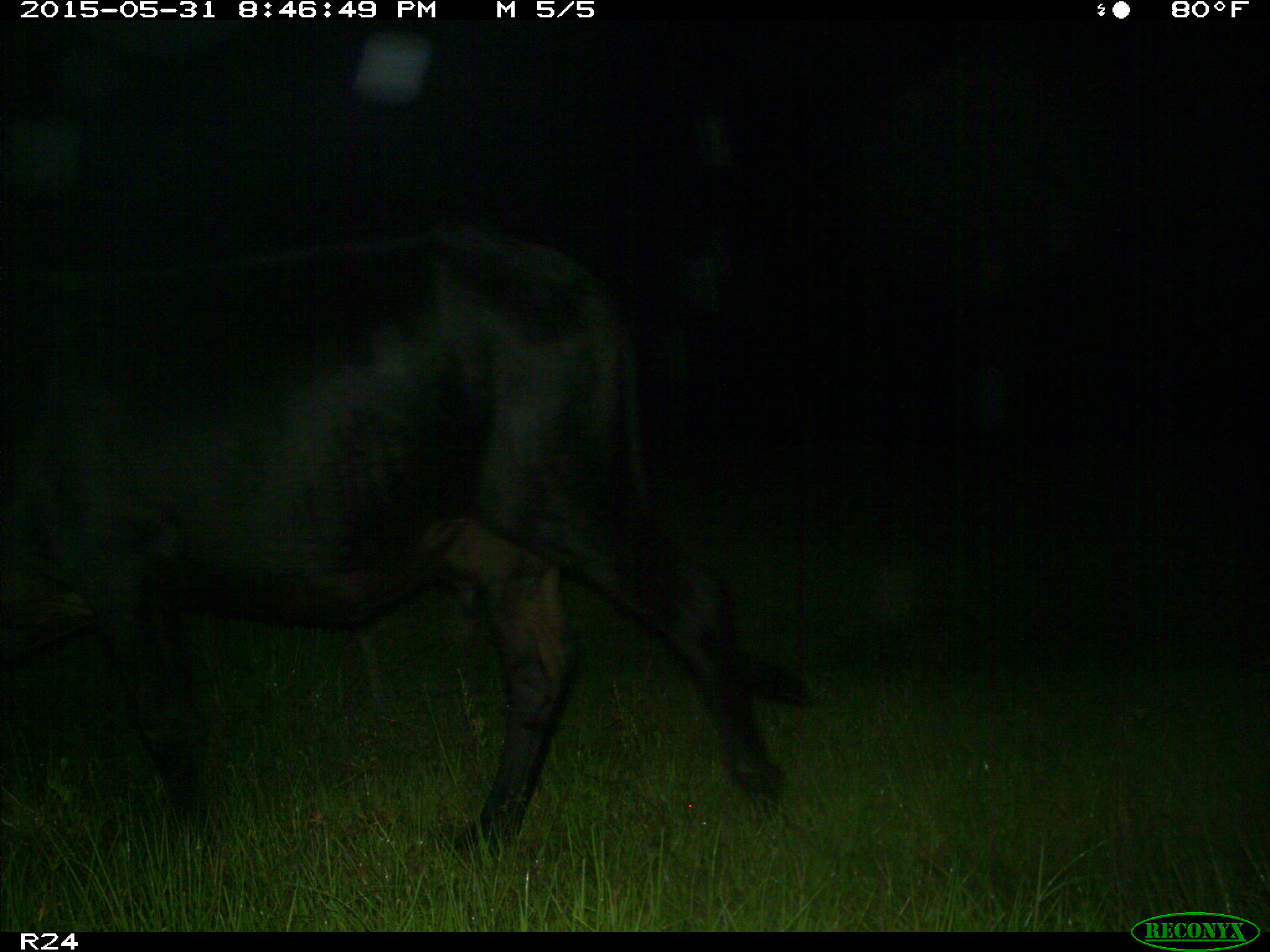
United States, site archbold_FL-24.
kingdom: Animalia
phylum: Chordata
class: Mammalia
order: Artiodactyla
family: Bovidae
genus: Bos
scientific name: Bos taurus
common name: domestic cow